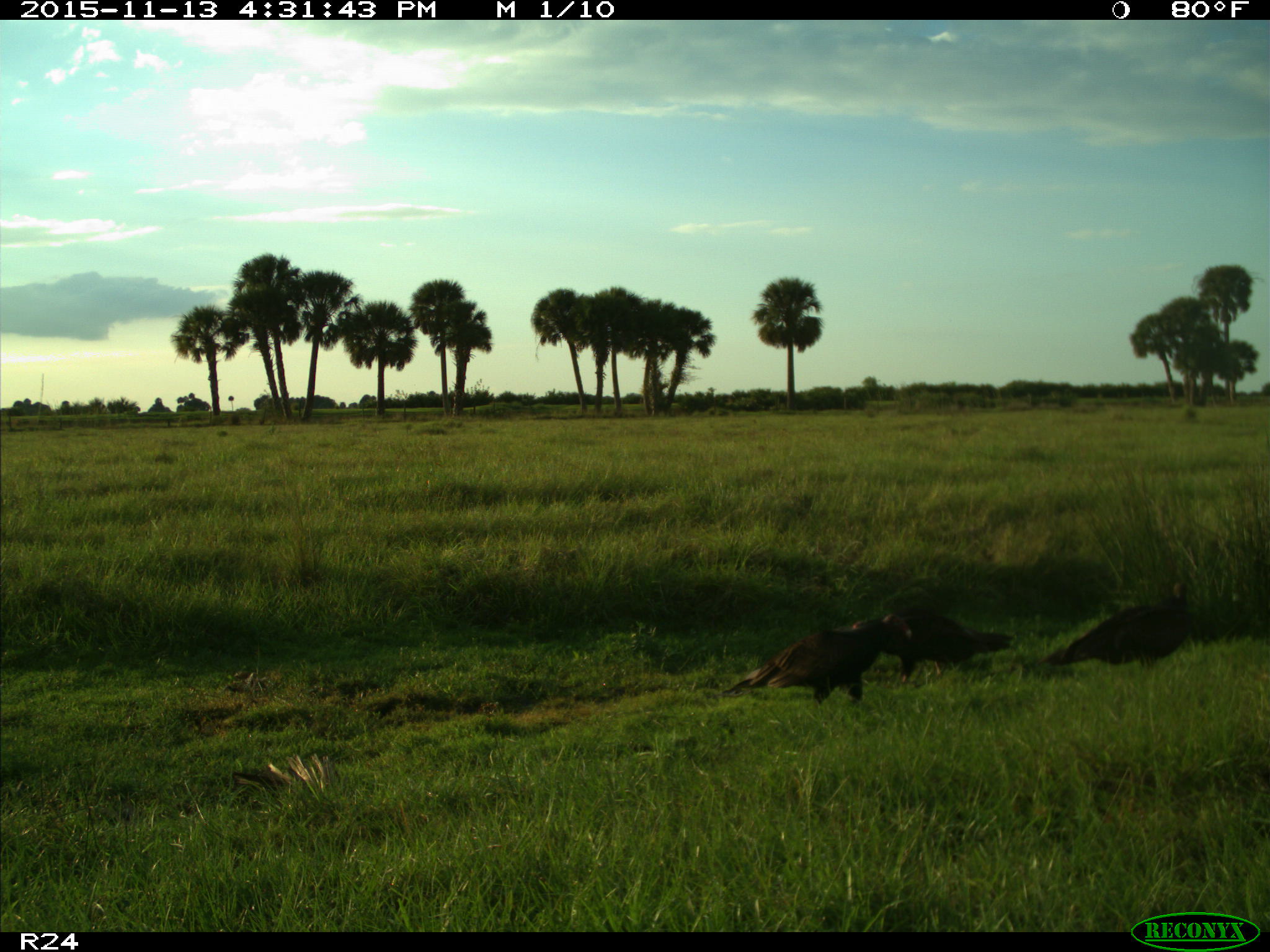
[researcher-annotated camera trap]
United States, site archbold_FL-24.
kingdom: Animalia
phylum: Chordata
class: Aves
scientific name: Aves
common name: birds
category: unidentified bird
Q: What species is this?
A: Unidentified bird (birds) (Aves).